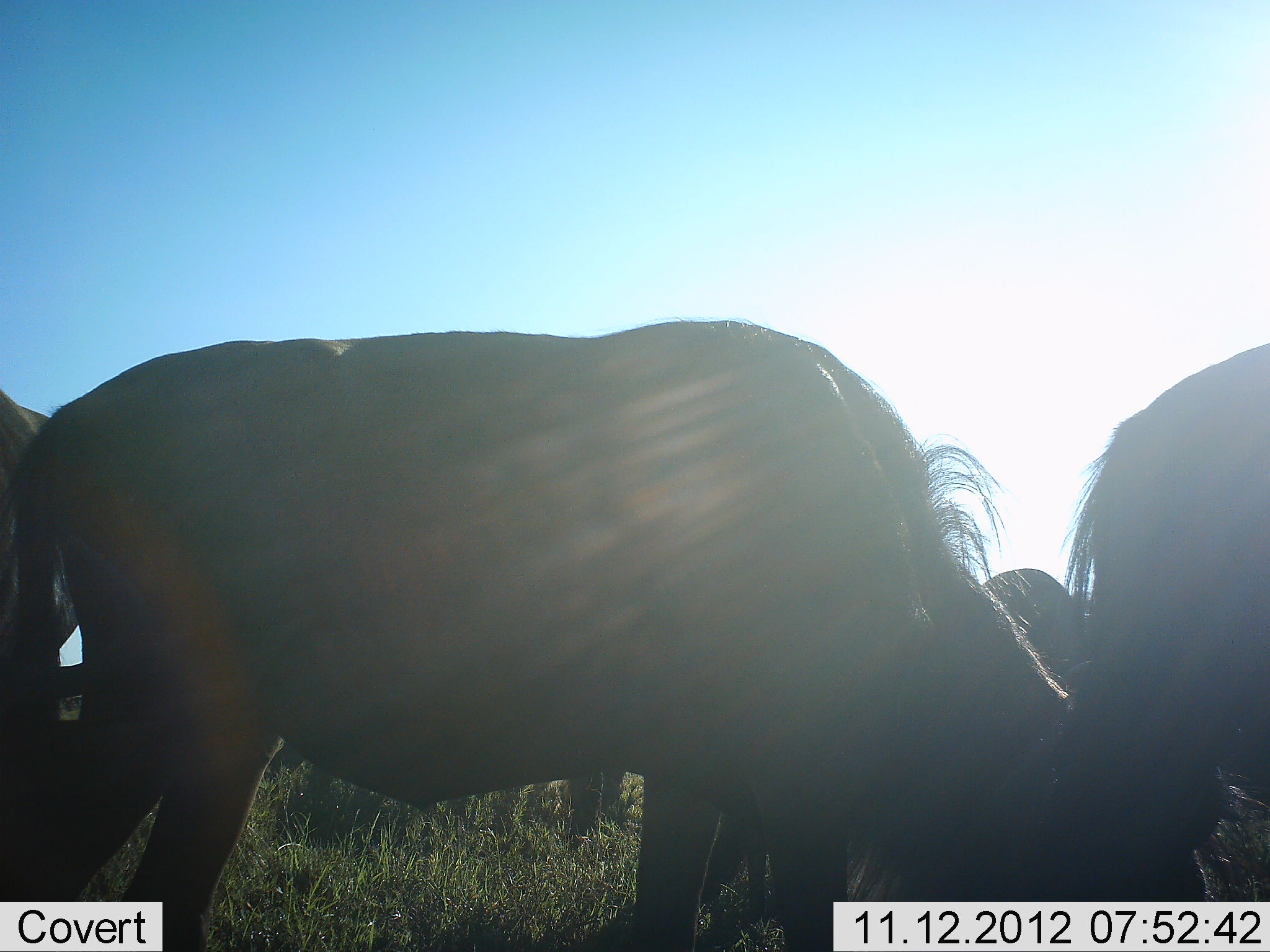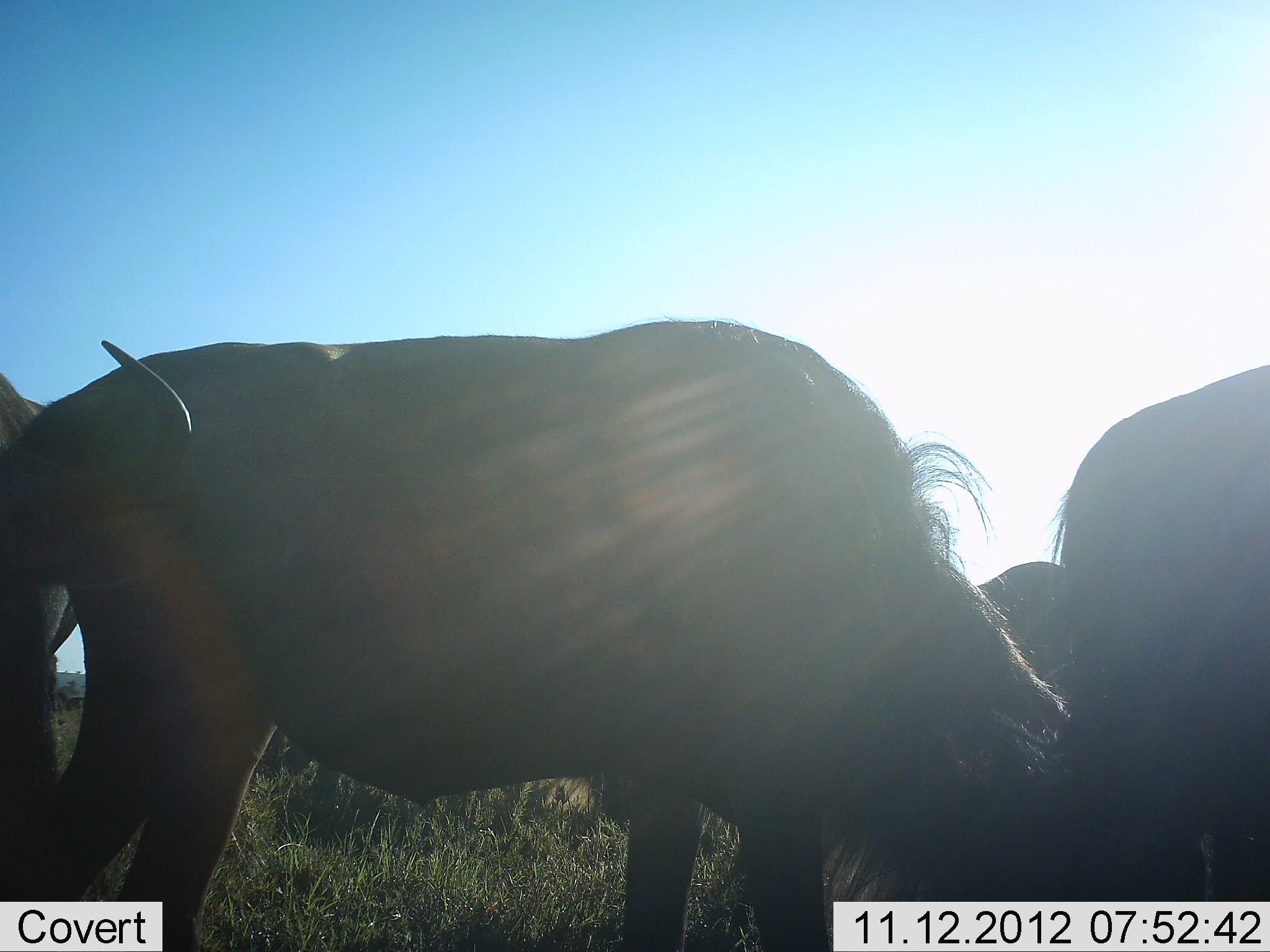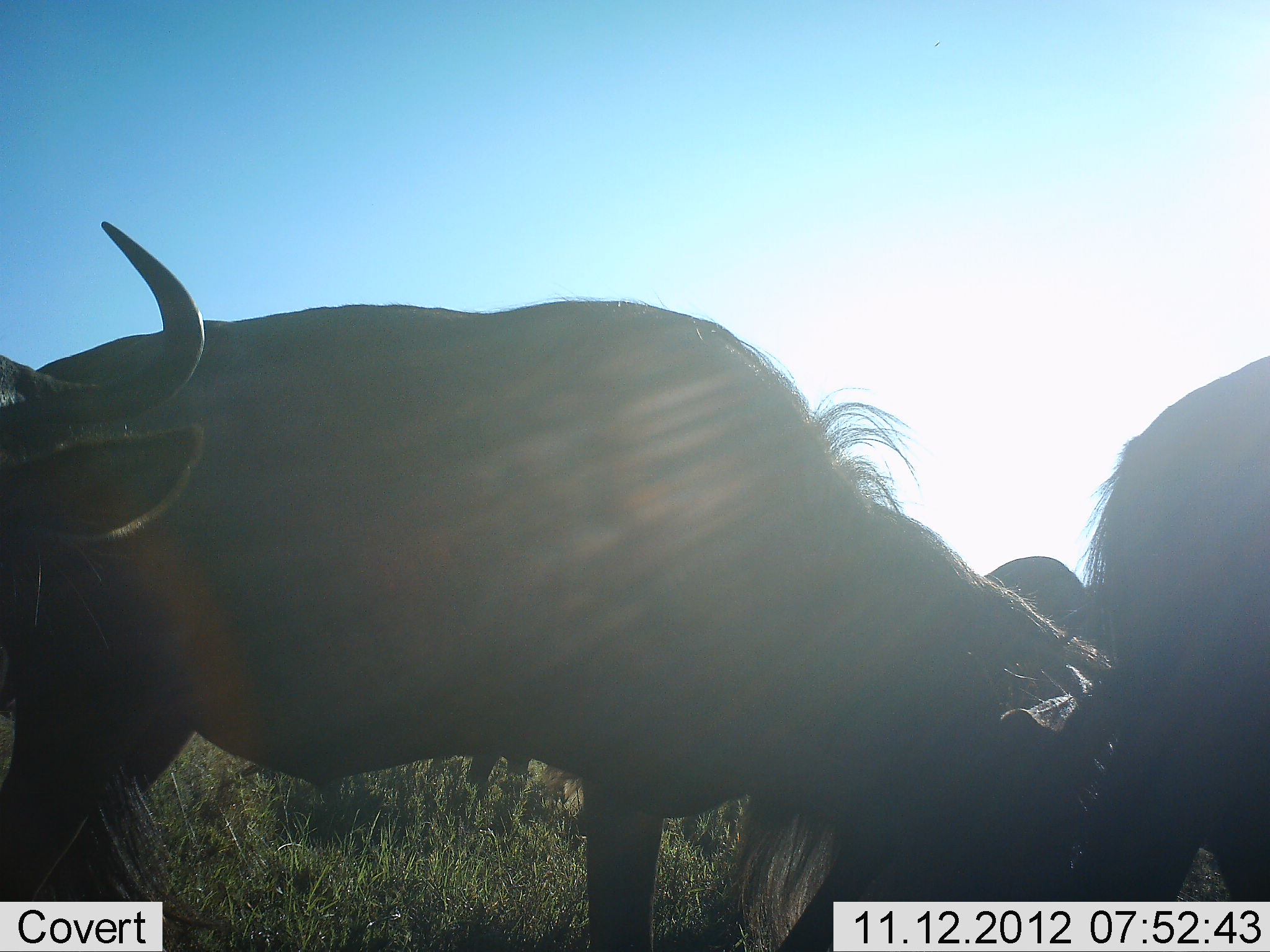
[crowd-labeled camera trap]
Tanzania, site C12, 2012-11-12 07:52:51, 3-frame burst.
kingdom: Animalia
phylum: Chordata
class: Mammalia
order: Artiodactyla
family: Bovidae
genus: Connochaetes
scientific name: Connochaetes taurinus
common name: blue wildebeest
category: wildebeest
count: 5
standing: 30%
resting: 0%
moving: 10%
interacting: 0%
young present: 0%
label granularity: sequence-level